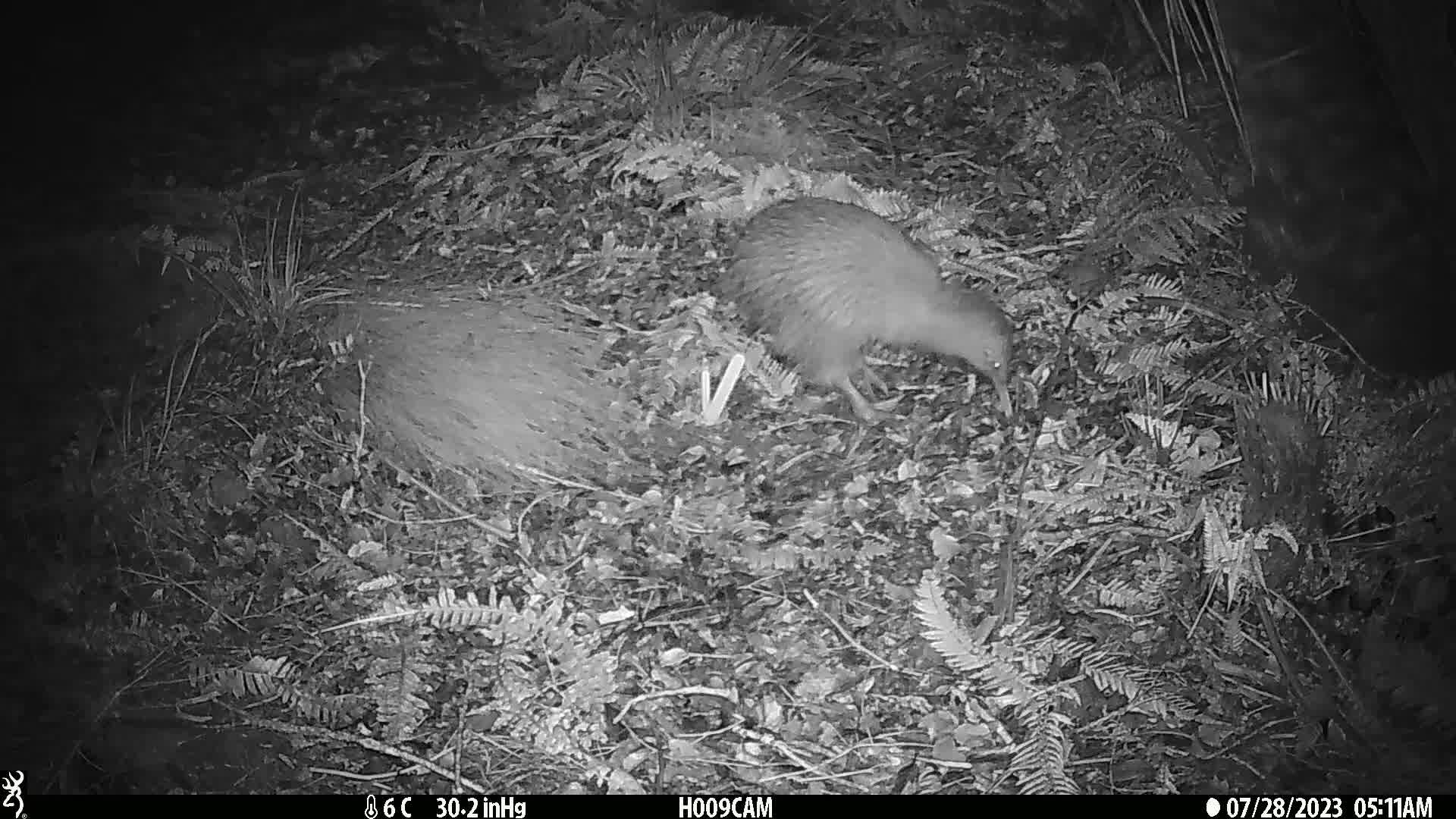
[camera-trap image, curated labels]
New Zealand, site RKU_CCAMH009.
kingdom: Animalia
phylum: Chordata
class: Aves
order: Apterygiformes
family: Apterygidae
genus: Apteryx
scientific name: Apteryx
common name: kiwi